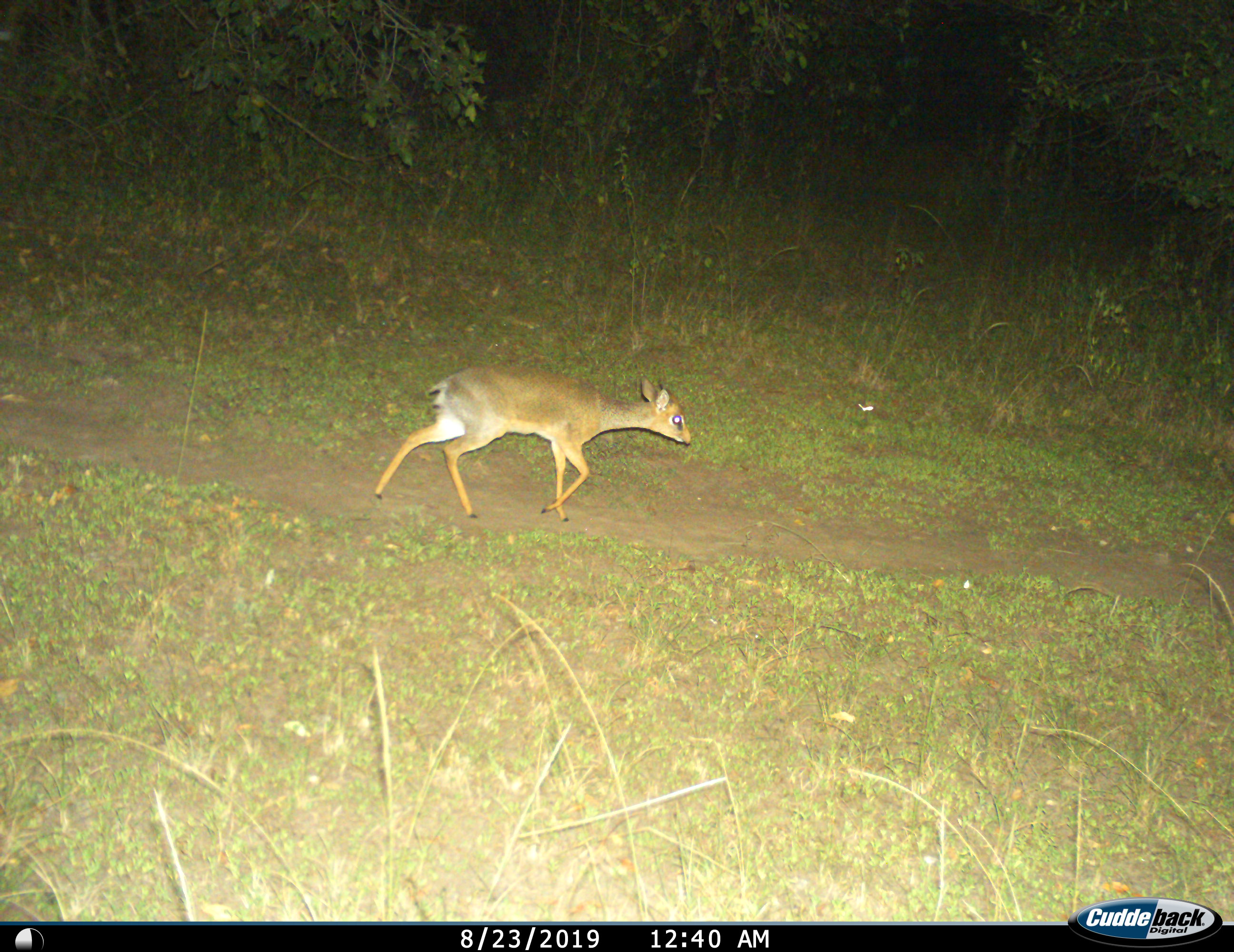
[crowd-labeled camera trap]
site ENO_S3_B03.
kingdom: Animalia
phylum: Chordata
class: Mammalia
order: Artiodactyla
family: Bovidae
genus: Madoqua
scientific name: Madoqua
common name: dik-dik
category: dikdik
Dikdik (dik-dik) (Madoqua), count 1. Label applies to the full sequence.